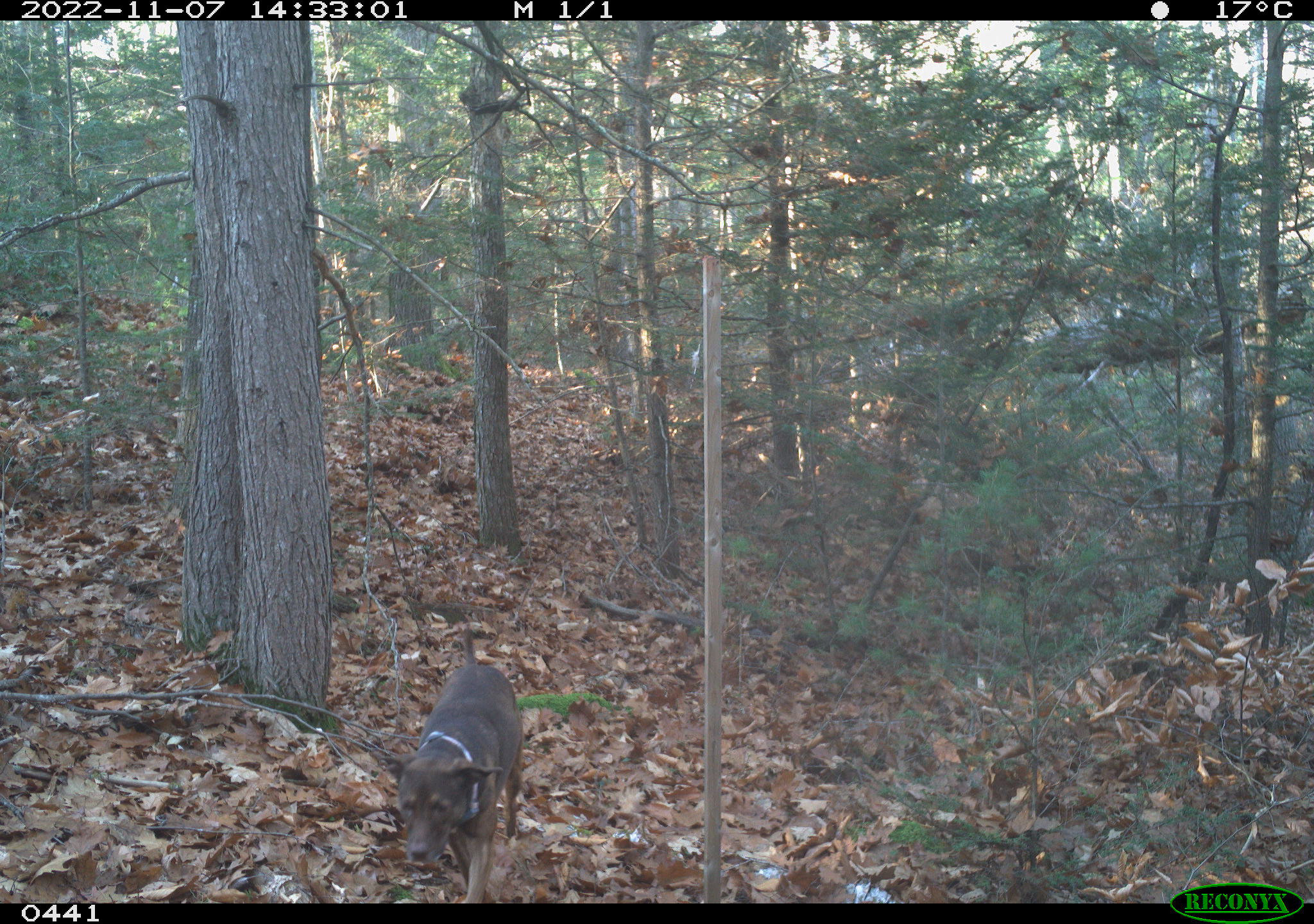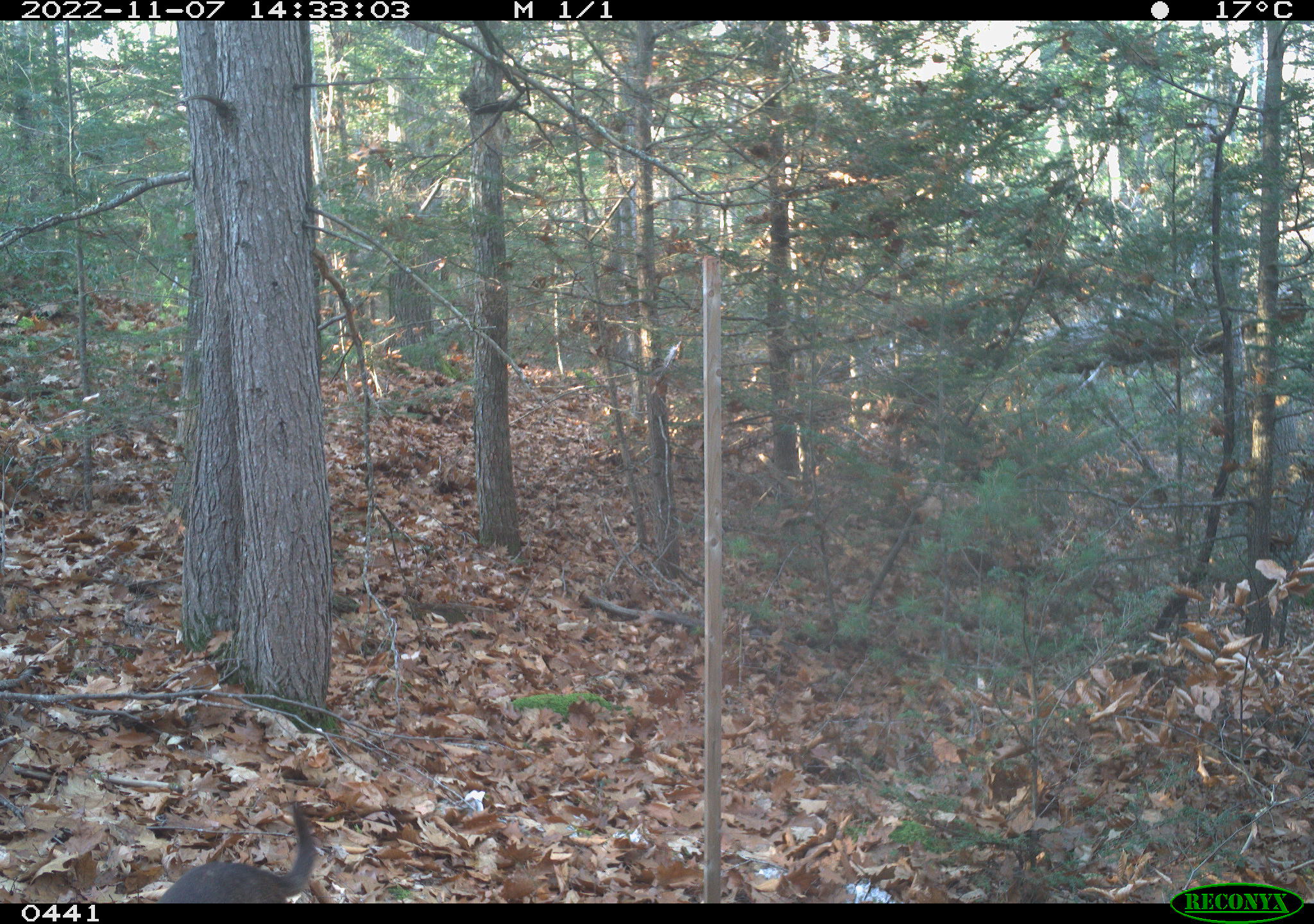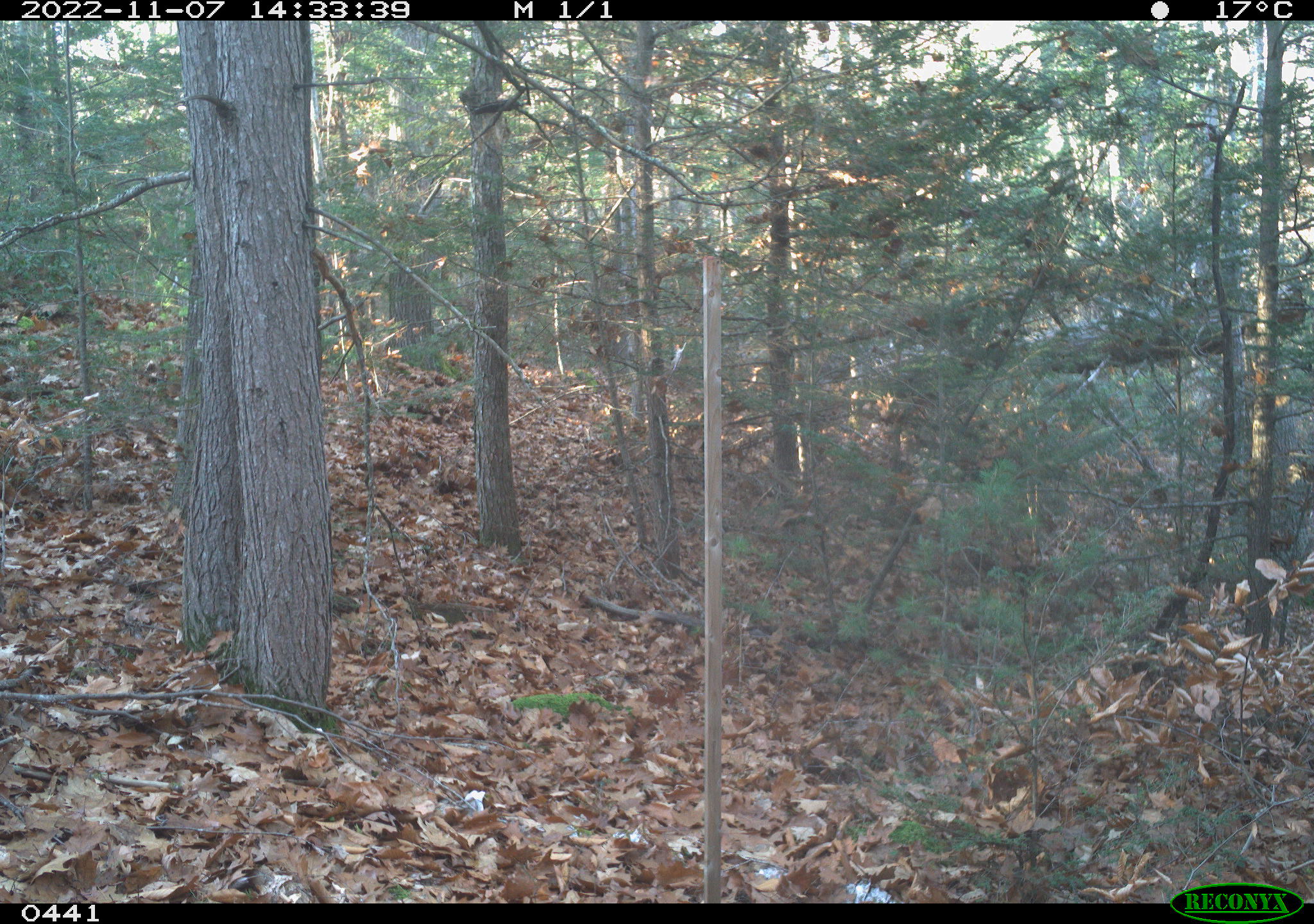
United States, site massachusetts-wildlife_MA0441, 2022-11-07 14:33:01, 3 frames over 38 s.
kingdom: Animalia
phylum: Chordata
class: Mammalia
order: Carnivora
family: Canidae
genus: Canis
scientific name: Canis familiaris familiaris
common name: domestic dog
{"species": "domestic dog (Canis familiaris familiaris)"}